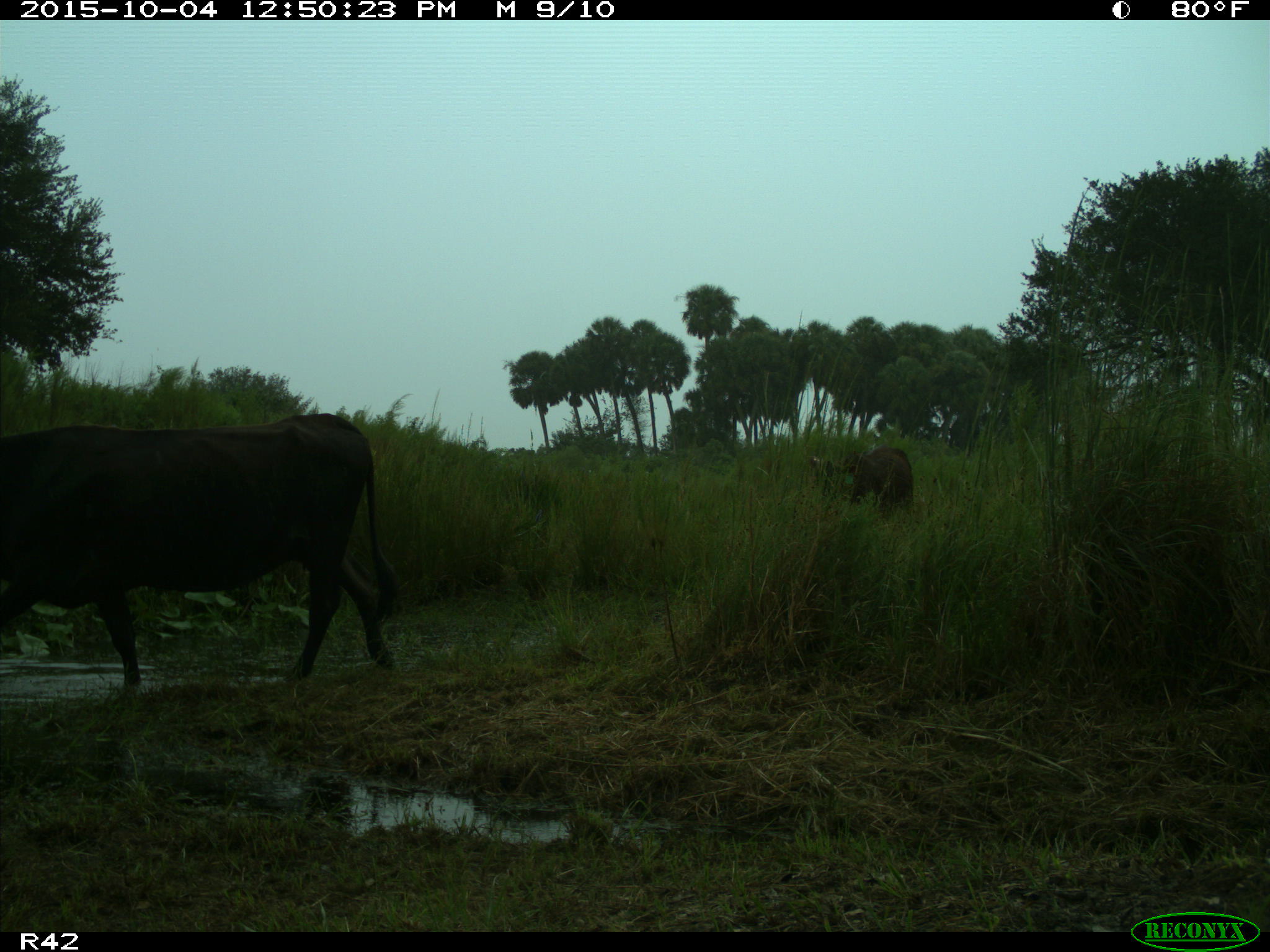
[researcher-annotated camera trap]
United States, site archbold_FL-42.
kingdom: Animalia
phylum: Chordata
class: Mammalia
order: Artiodactyla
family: Bovidae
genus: Bos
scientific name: Bos taurus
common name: domestic cow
Bos taurus (domestic cow).